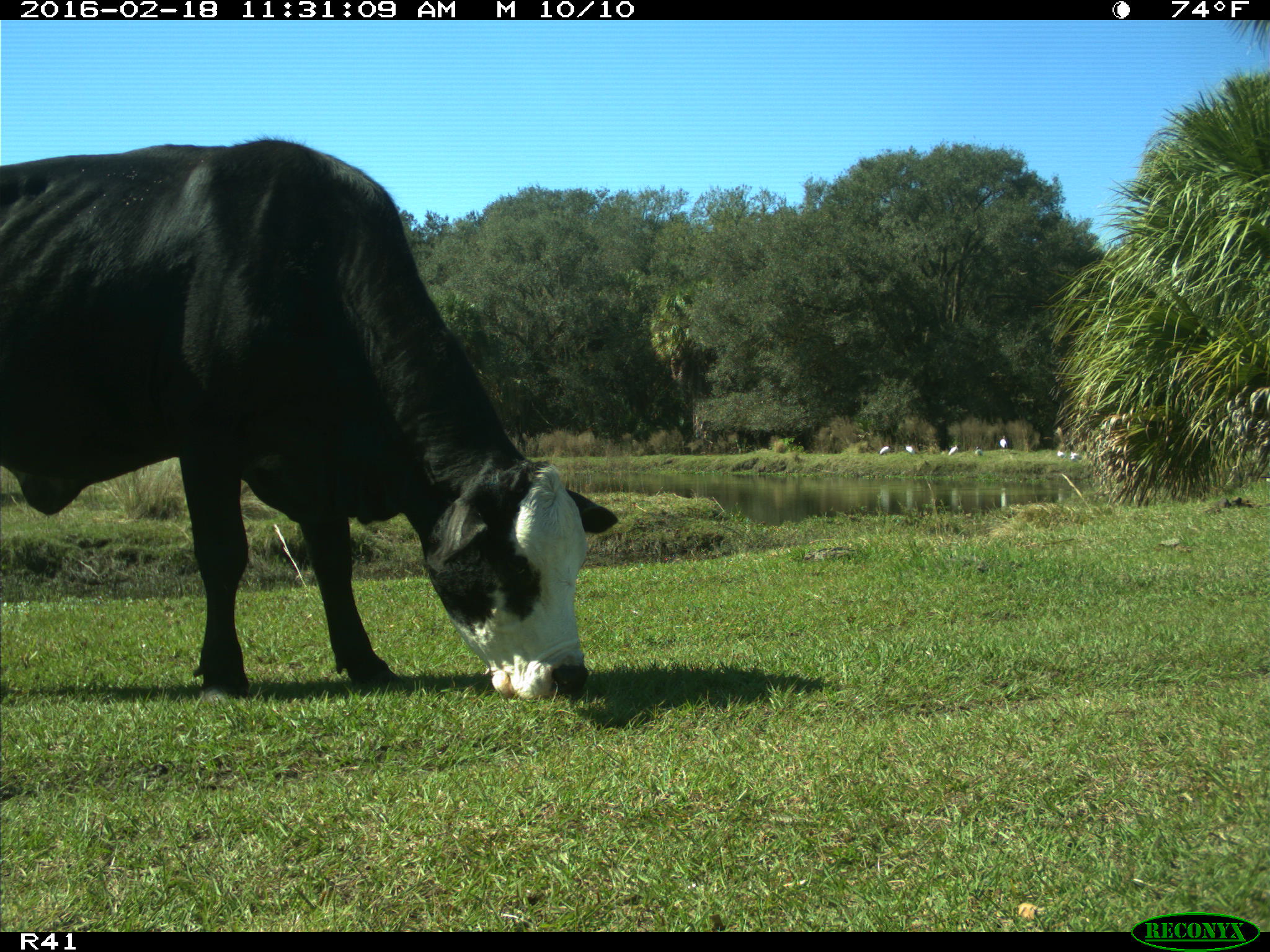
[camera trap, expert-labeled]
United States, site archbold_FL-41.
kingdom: Animalia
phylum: Chordata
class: Mammalia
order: Artiodactyla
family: Bovidae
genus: Bos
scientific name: Bos taurus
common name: domestic cow